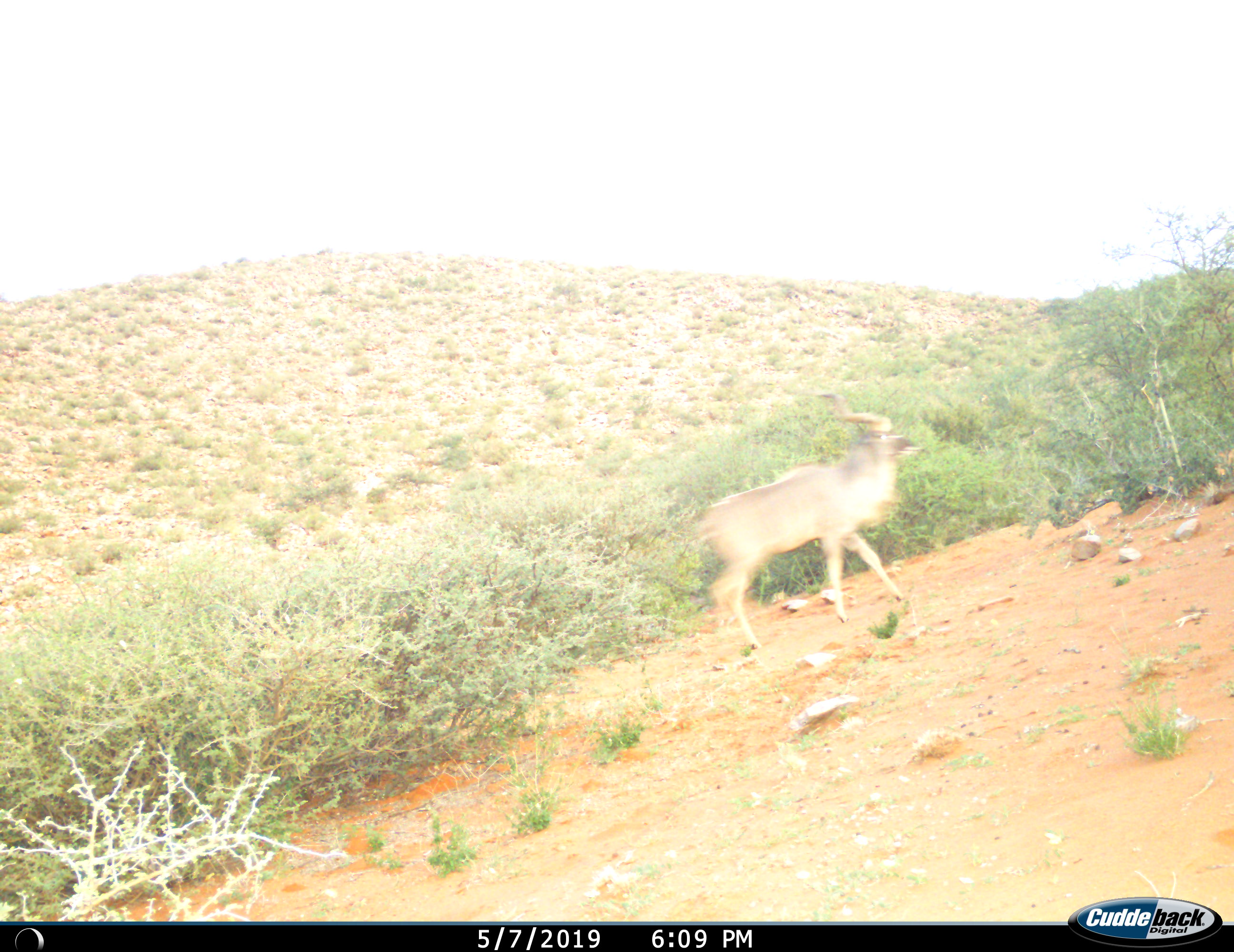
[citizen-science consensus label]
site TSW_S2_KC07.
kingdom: Animalia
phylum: Chordata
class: Mammalia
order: Artiodactyla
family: Bovidae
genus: Tragelaphus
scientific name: Tragelaphus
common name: kudu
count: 1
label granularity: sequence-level